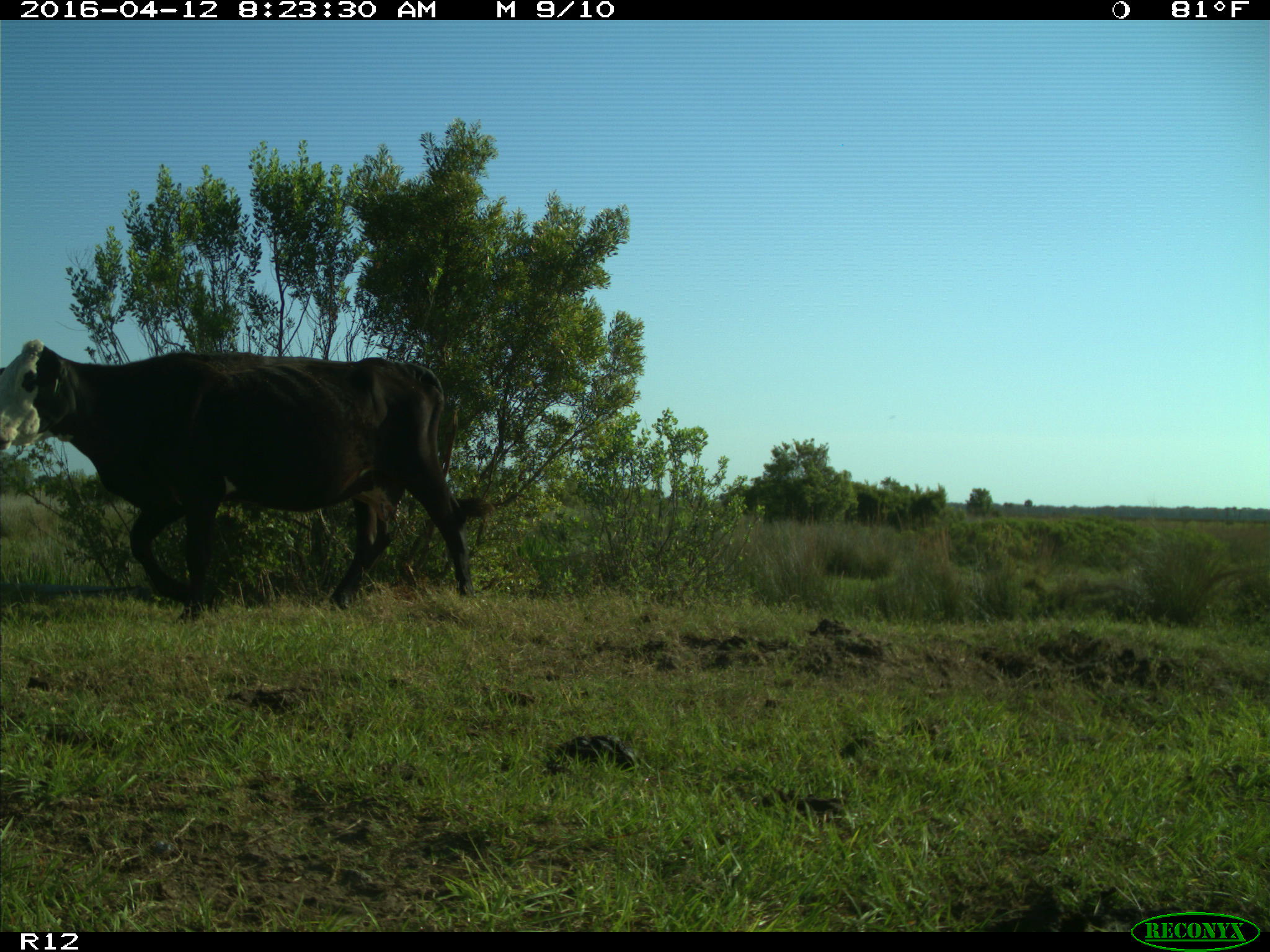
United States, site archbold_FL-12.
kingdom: Animalia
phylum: Chordata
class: Mammalia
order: Artiodactyla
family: Bovidae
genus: Bos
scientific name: Bos taurus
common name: domestic cow